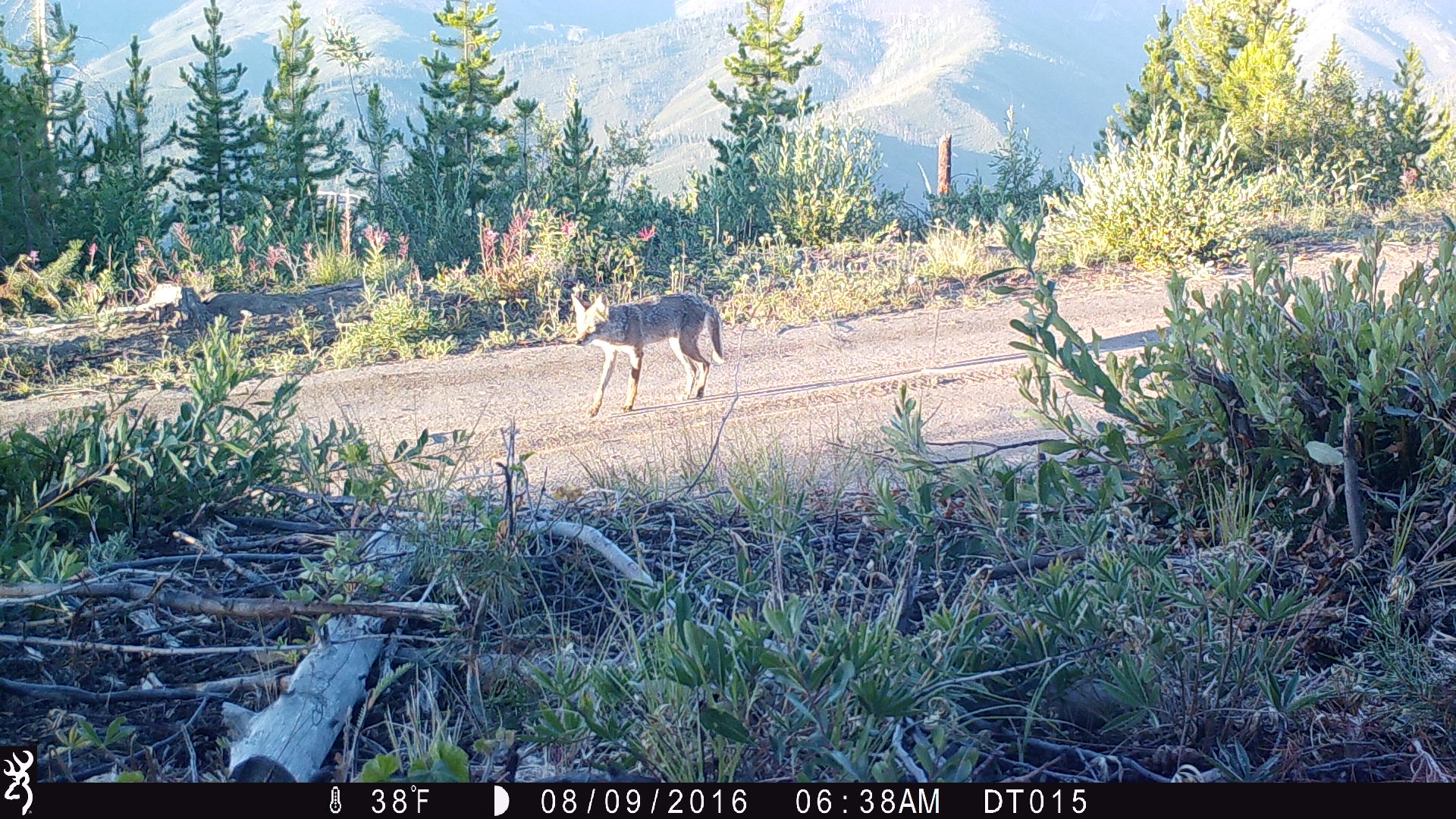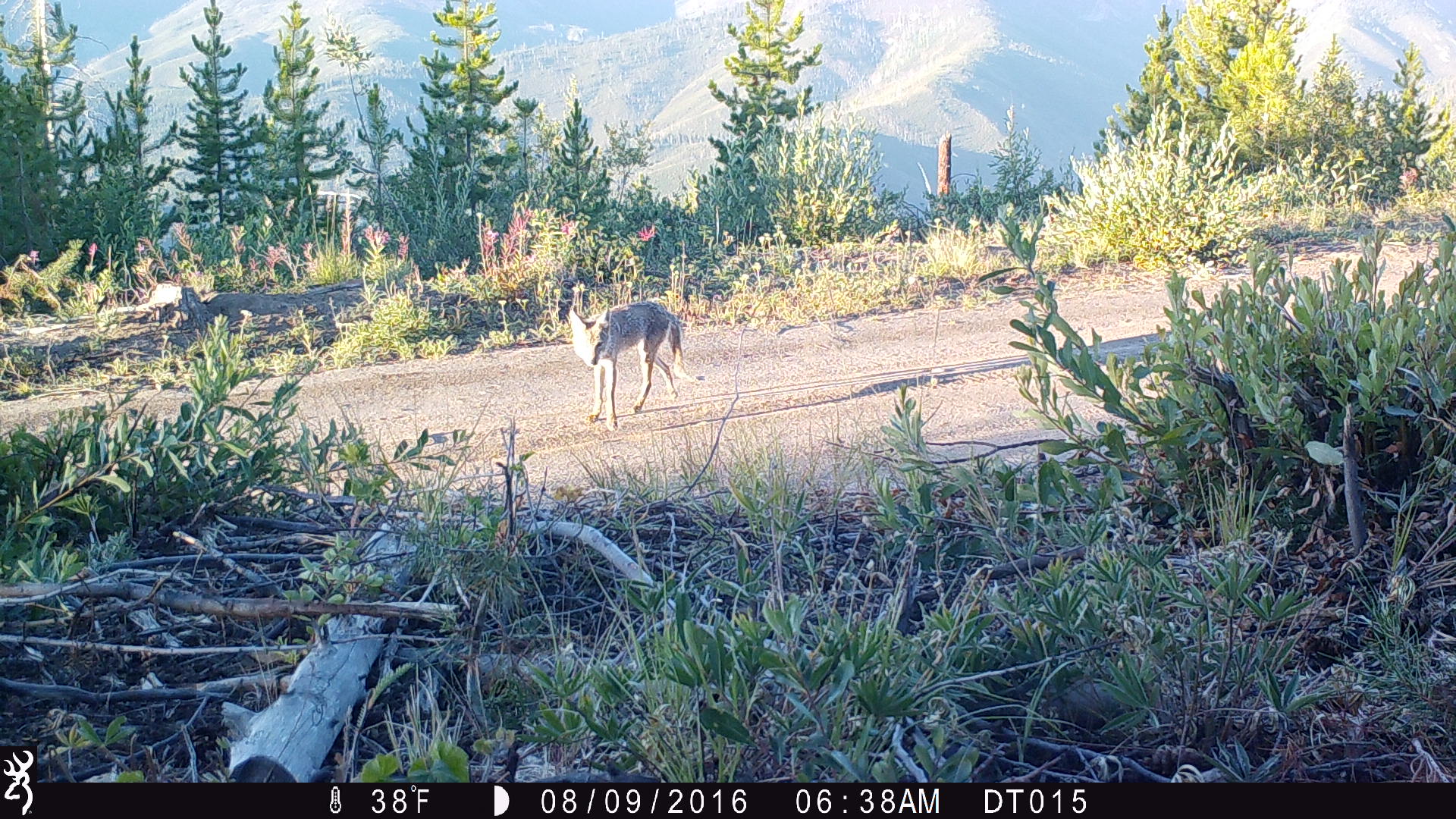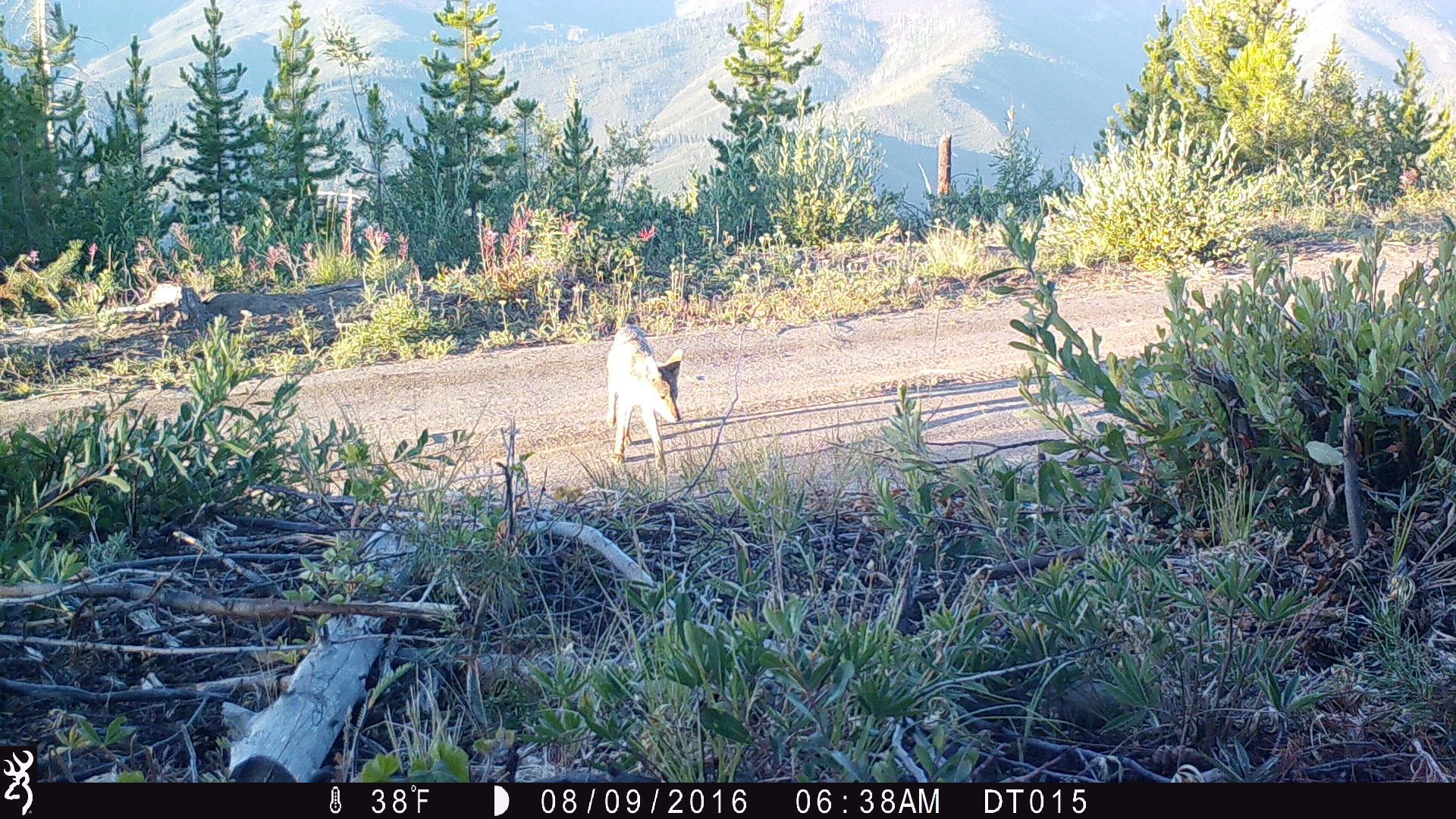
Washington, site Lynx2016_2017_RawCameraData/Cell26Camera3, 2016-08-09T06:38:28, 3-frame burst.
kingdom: Animalia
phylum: Chordata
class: Mammalia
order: Carnivora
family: Canidae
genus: Canis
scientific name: Canis latrans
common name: coyote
Canis latrans (coyote). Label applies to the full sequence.